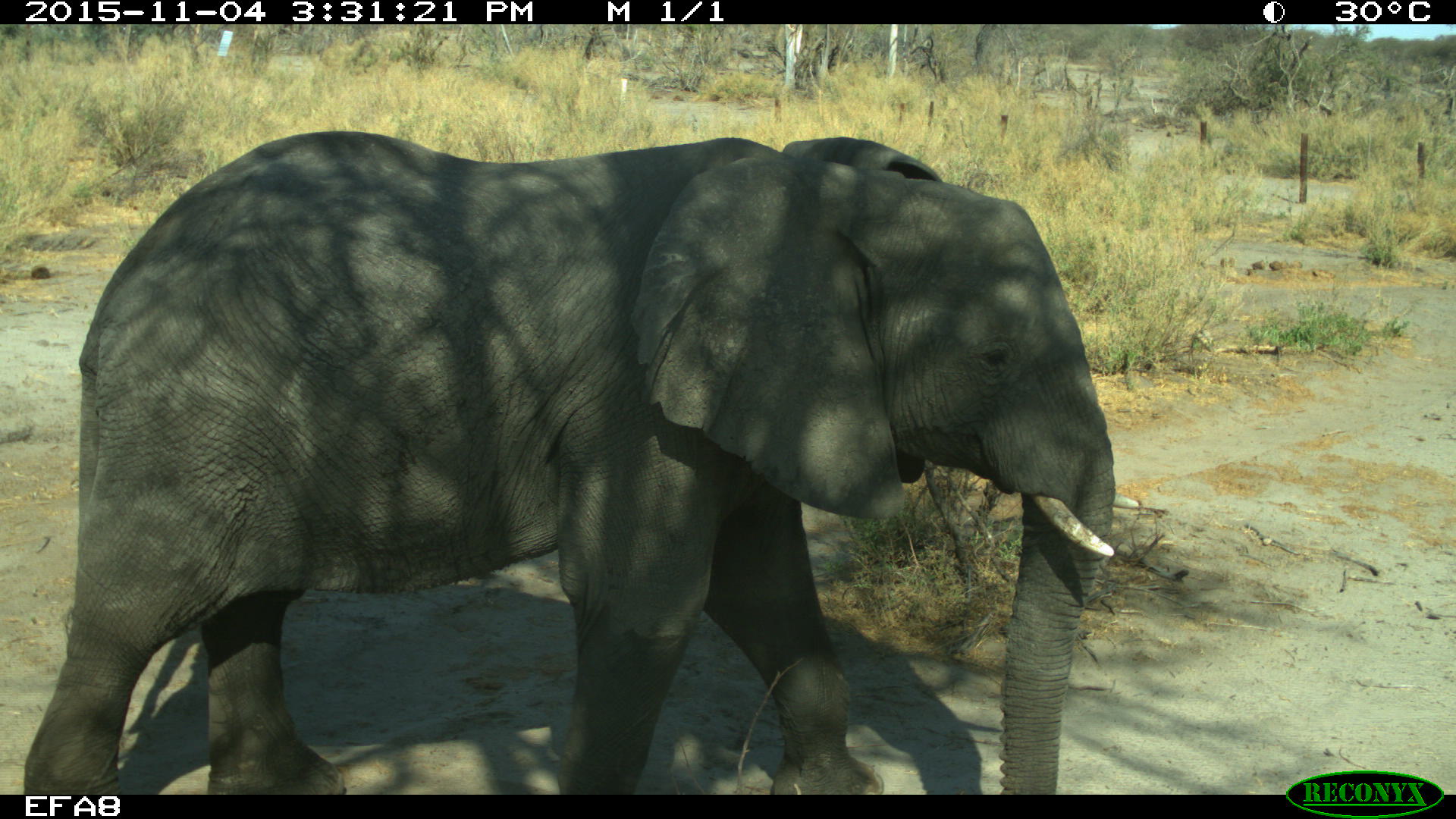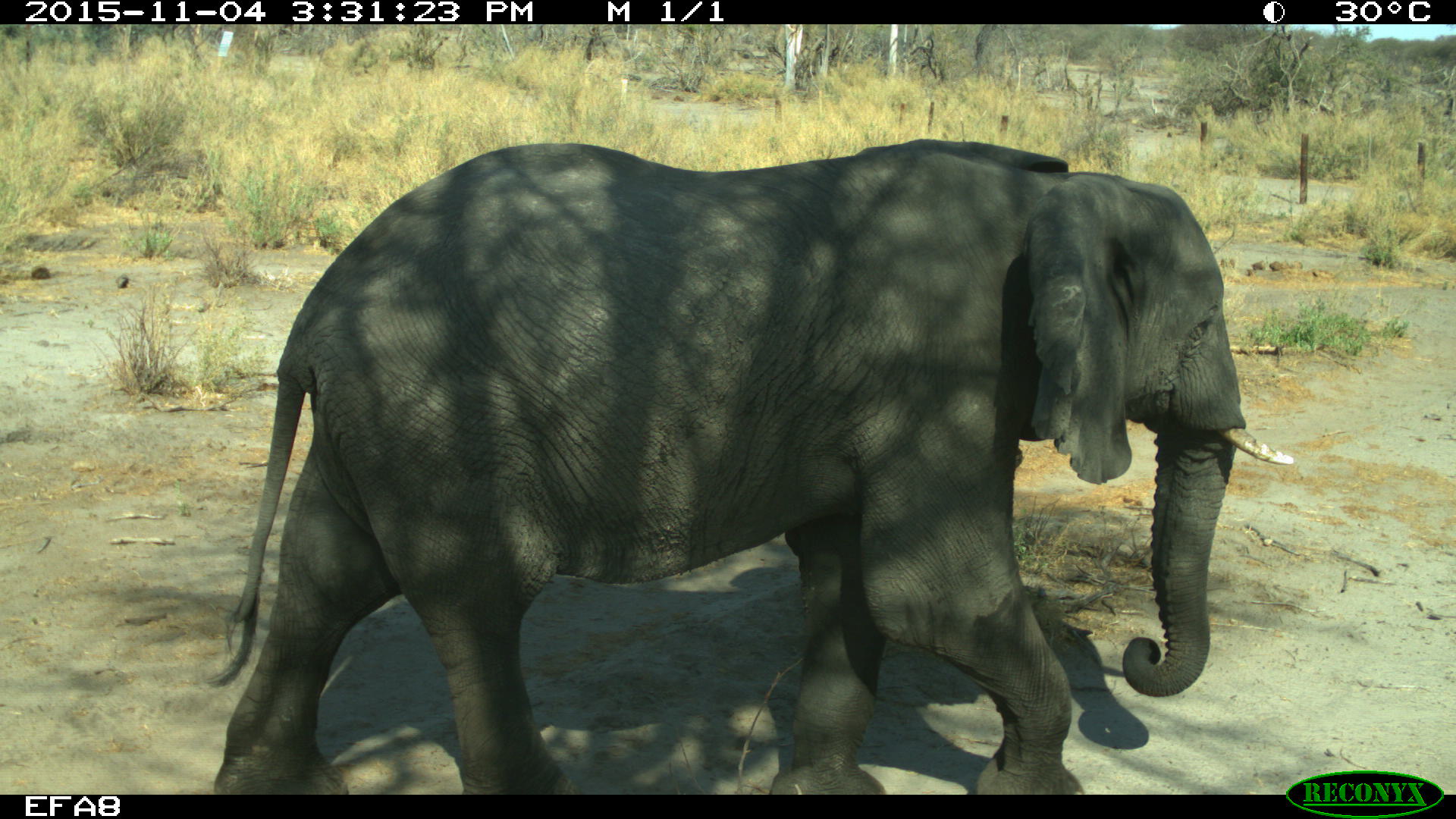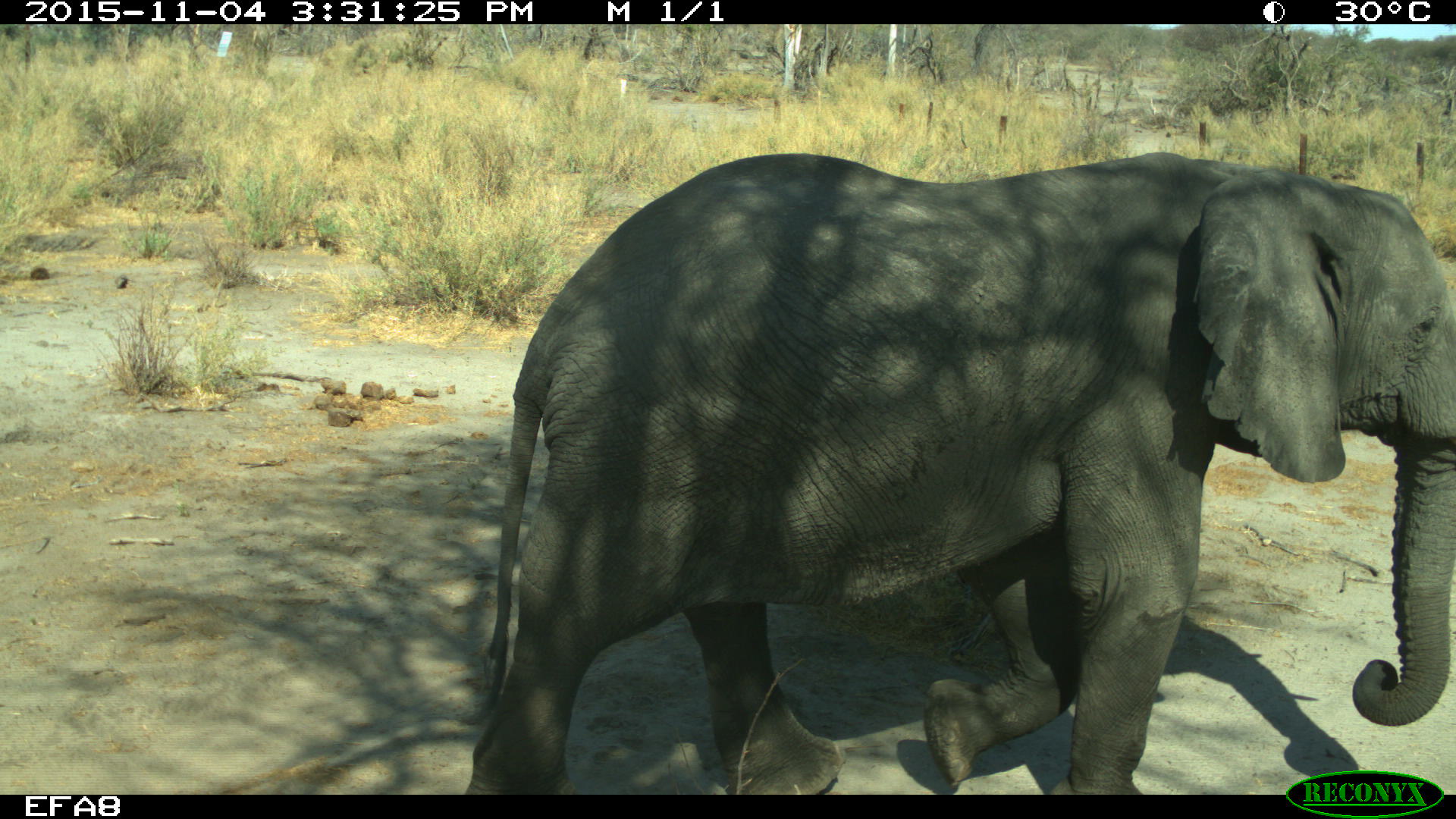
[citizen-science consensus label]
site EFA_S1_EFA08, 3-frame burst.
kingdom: Animalia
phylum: Chordata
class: Mammalia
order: Proboscidea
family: Elephantidae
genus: Loxodonta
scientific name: Loxodonta africana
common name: african bush elephant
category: elephant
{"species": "elephant (african bush elephant) (Loxodonta africana)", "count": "1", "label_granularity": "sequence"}